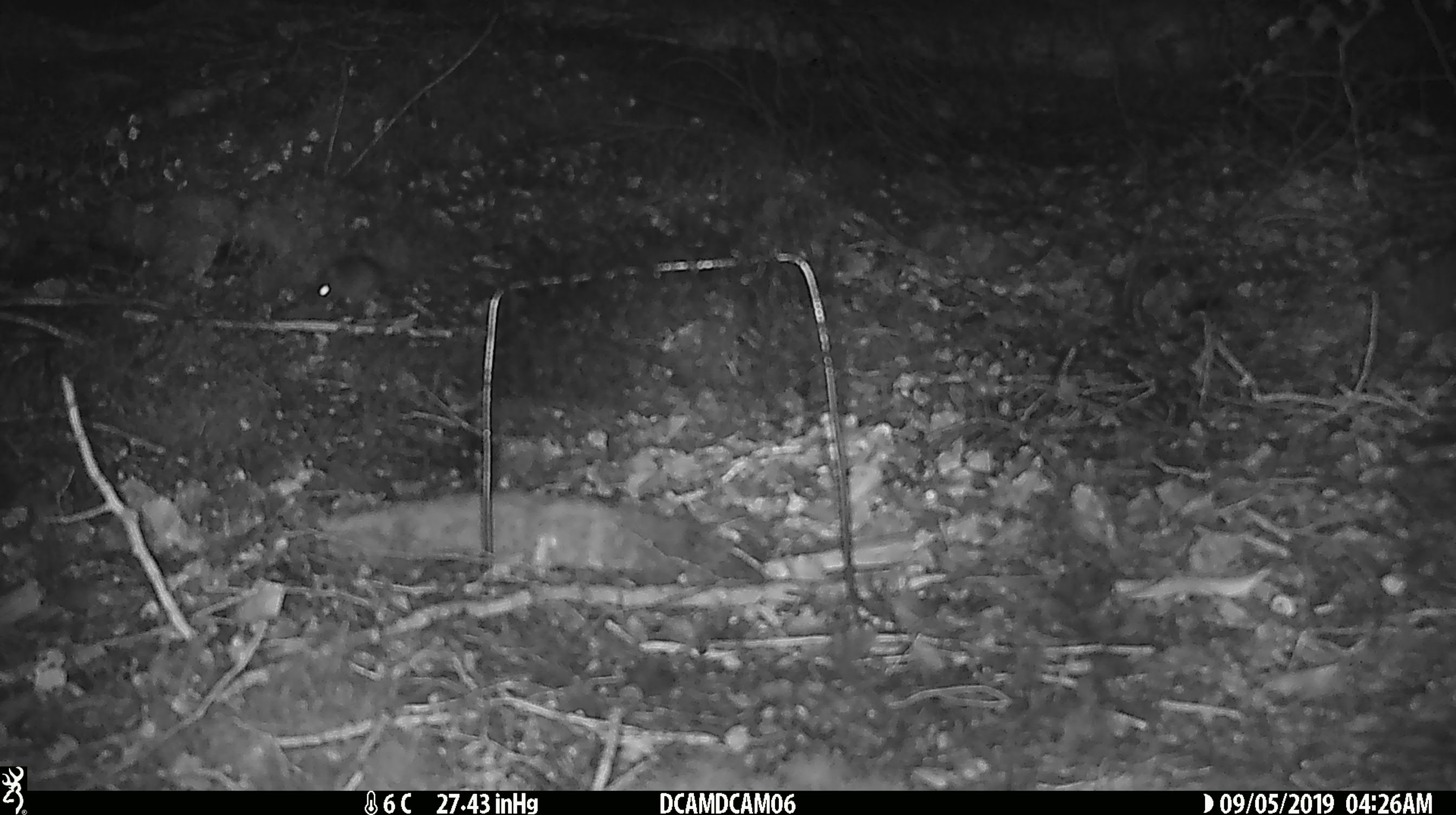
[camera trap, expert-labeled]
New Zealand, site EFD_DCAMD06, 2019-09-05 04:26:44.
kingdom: Animalia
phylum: Chordata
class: Mammalia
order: Rodentia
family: Muridae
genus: Mus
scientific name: Mus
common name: mouse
Mouse (Mus).